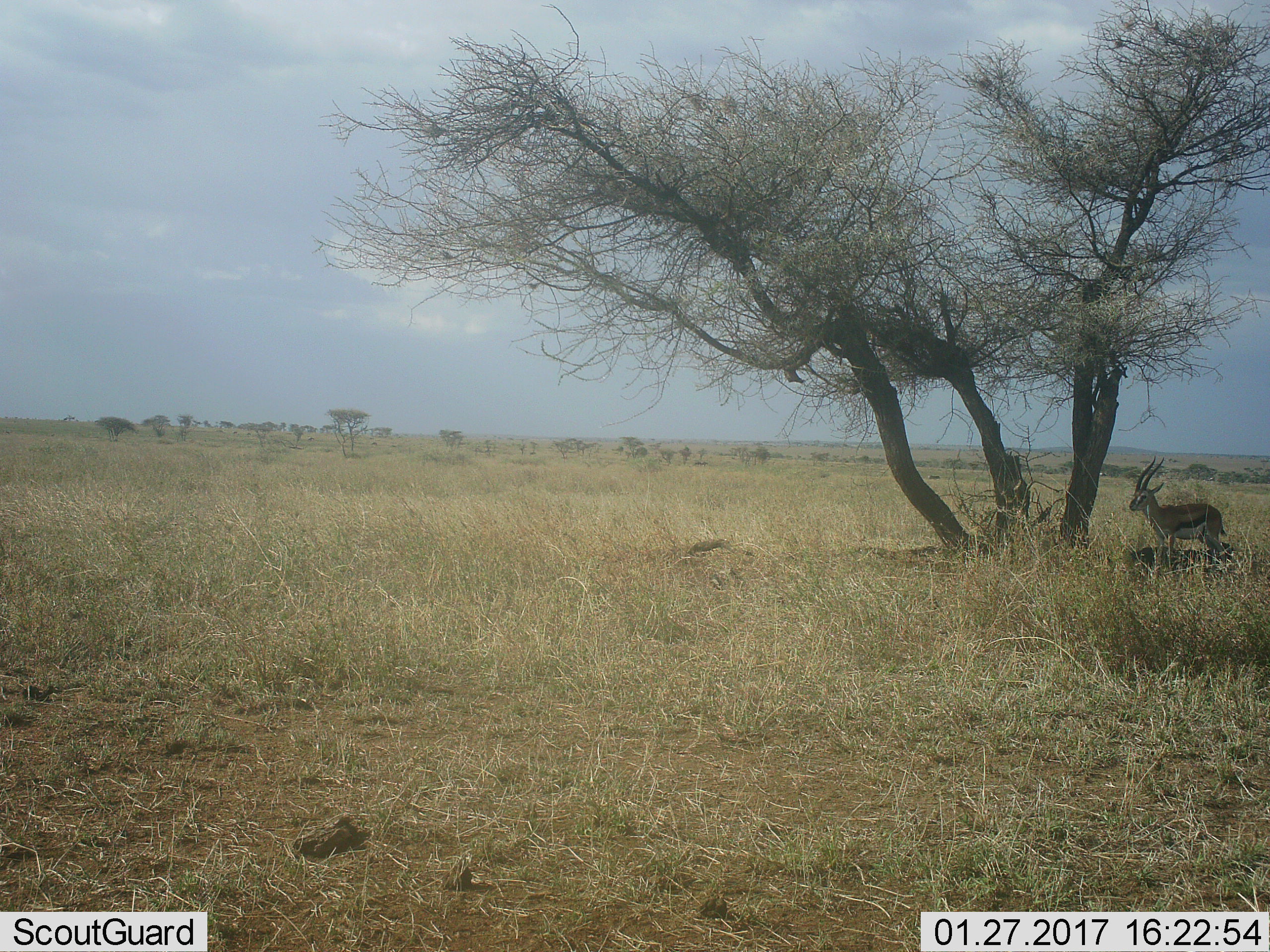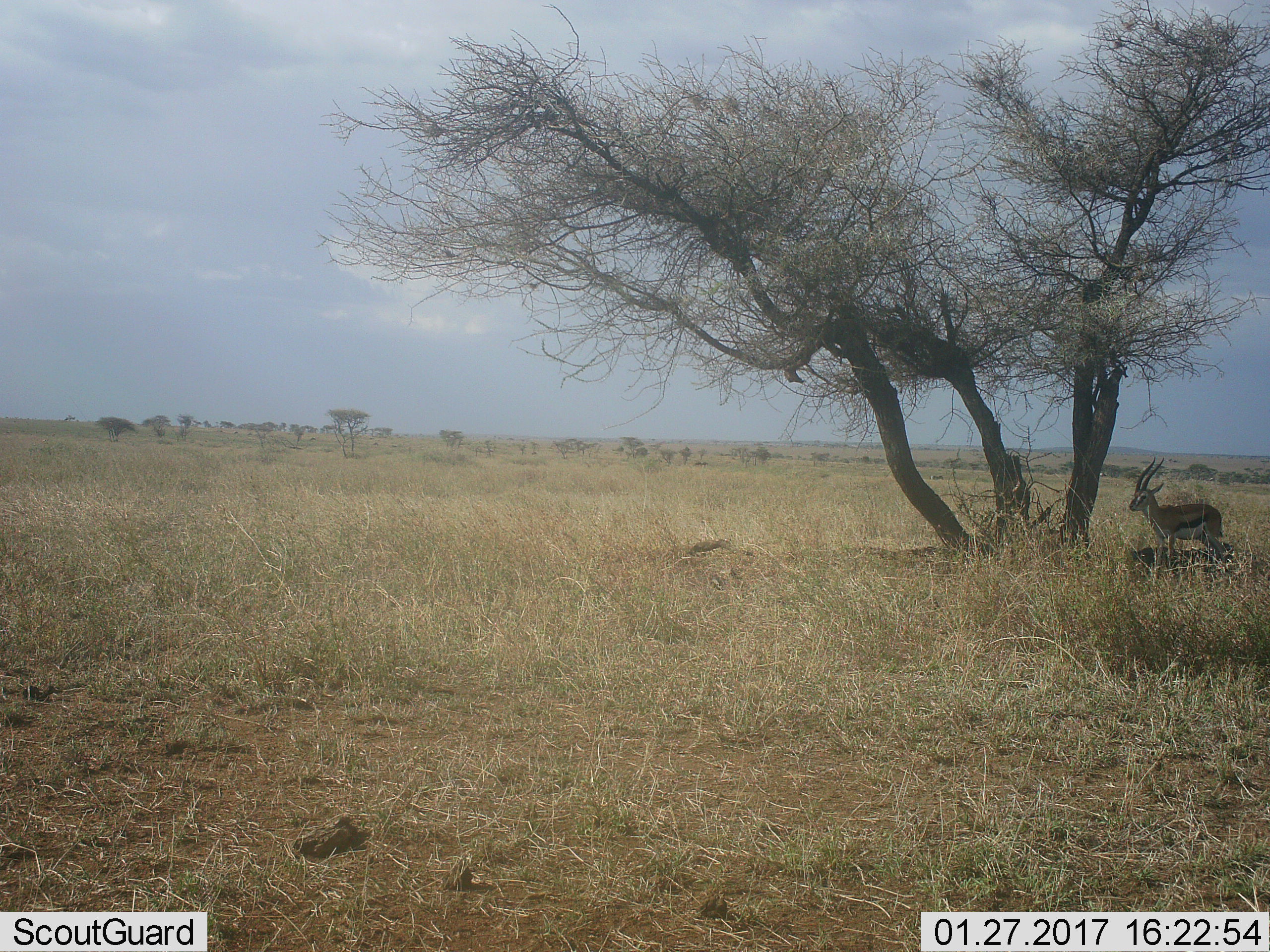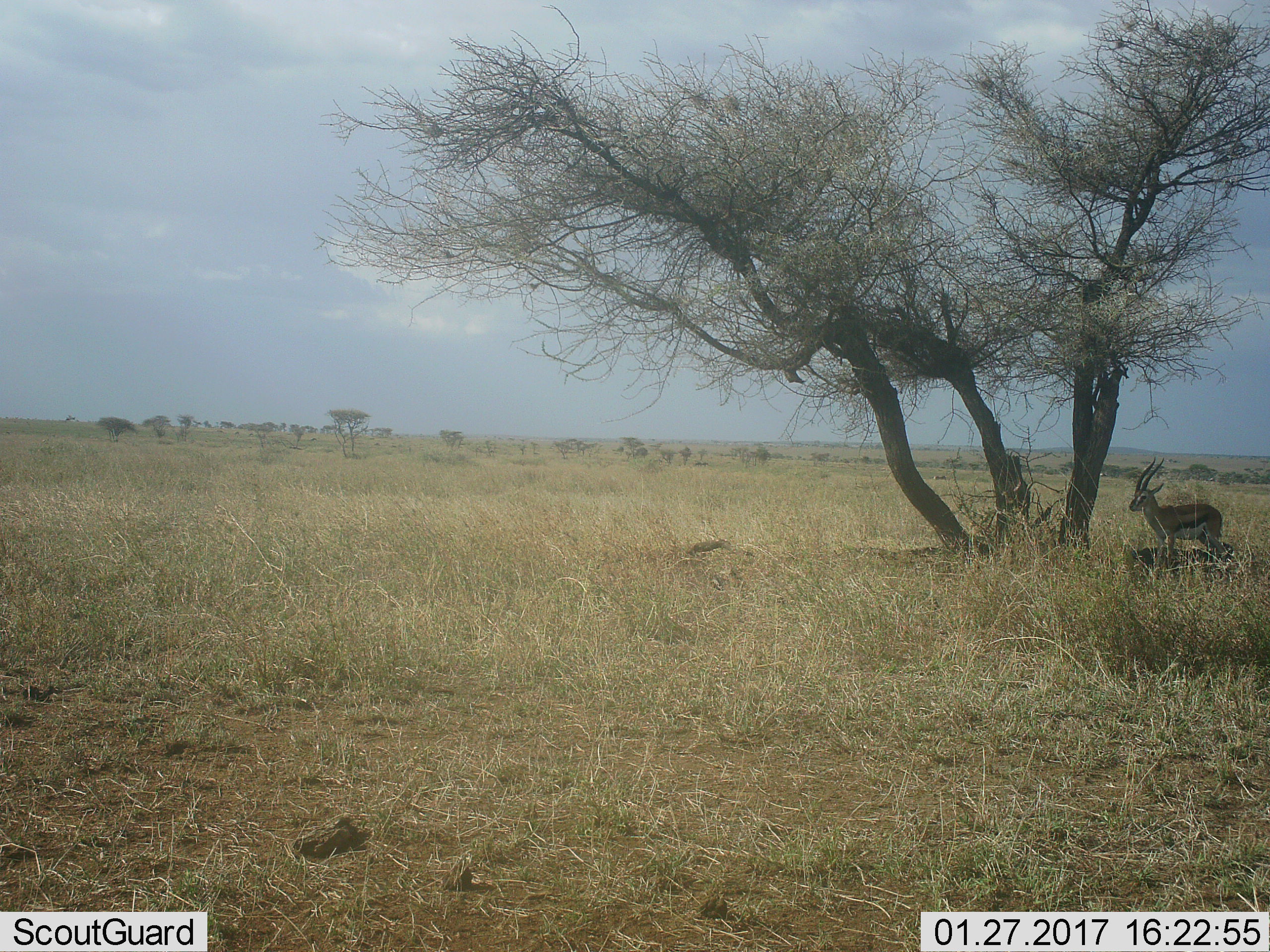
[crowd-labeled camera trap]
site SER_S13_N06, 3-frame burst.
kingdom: Animalia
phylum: Chordata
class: Mammalia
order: Artiodactyla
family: Bovidae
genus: Eudorcas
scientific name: Eudorcas thomsonii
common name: thomson's gazelle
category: gazellethomsons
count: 1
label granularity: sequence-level